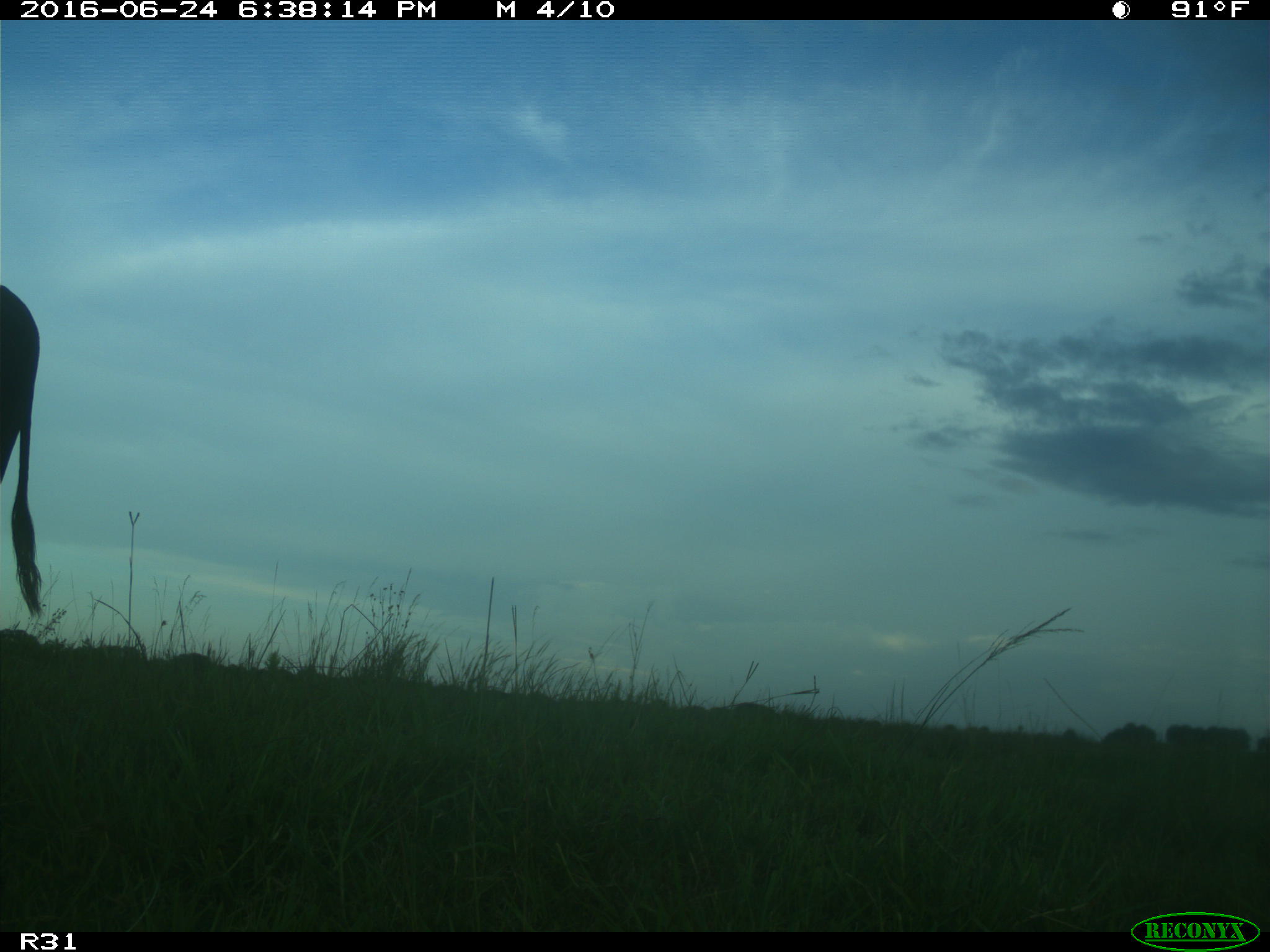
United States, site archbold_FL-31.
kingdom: Animalia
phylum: Chordata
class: Mammalia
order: Artiodactyla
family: Bovidae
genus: Bos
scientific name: Bos taurus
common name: domestic cow